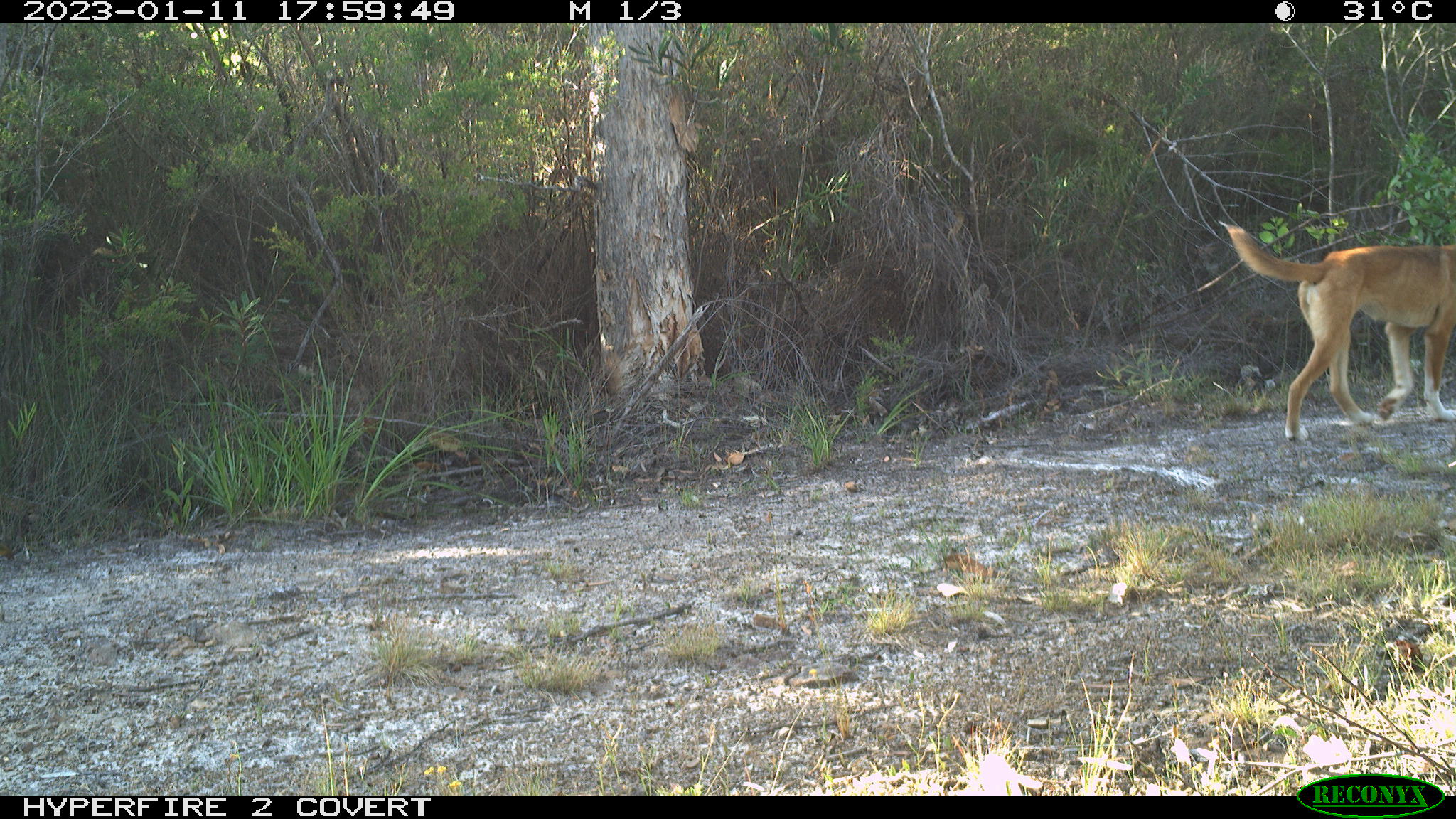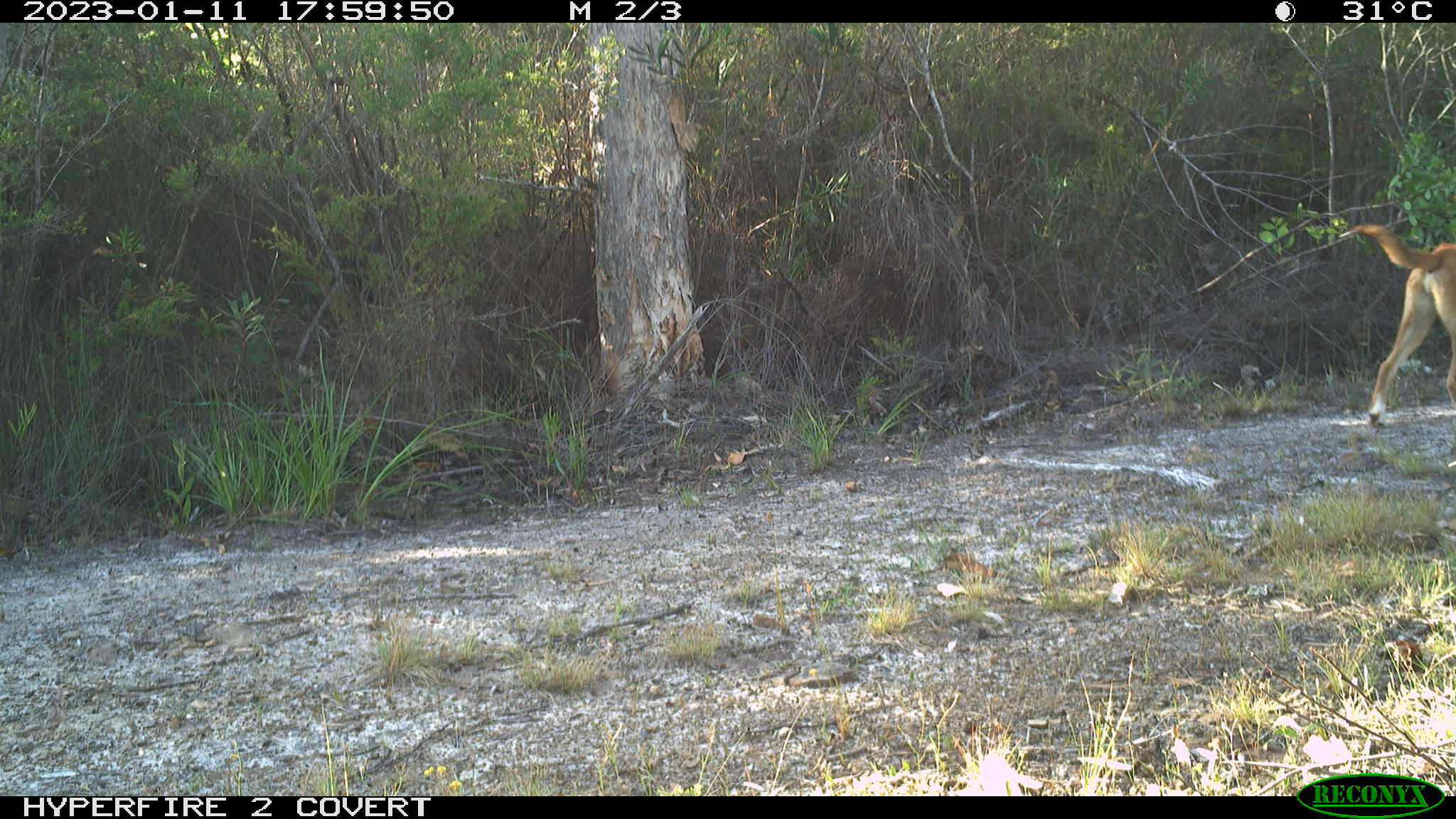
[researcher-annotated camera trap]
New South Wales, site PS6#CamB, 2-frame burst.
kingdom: Animalia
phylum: Chordata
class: Mammalia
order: Carnivora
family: Canidae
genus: Canis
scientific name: Canis familiaris dingo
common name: dingo